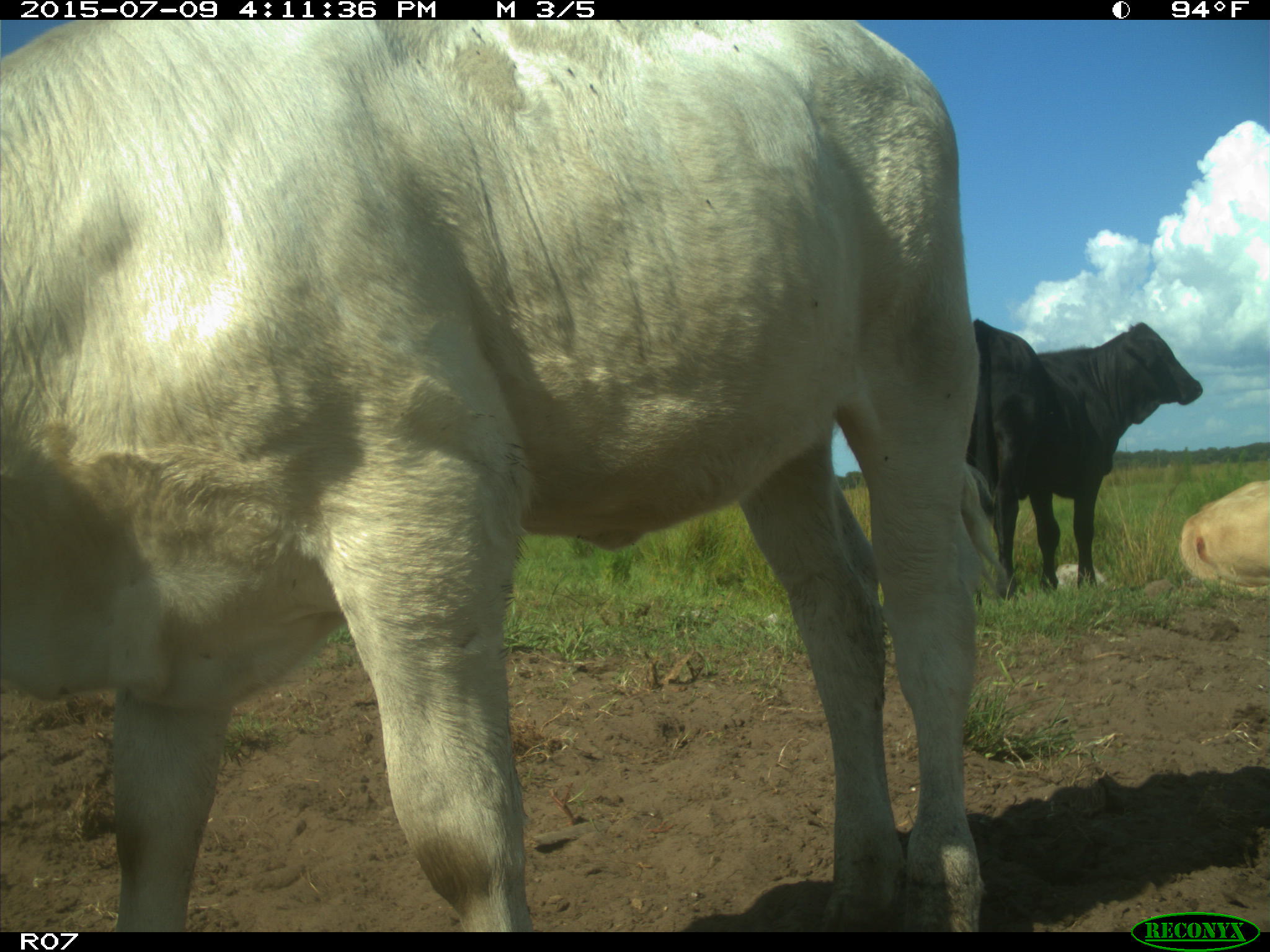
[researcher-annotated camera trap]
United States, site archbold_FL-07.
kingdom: Animalia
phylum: Chordata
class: Mammalia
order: Artiodactyla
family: Bovidae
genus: Bos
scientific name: Bos taurus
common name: domestic cow